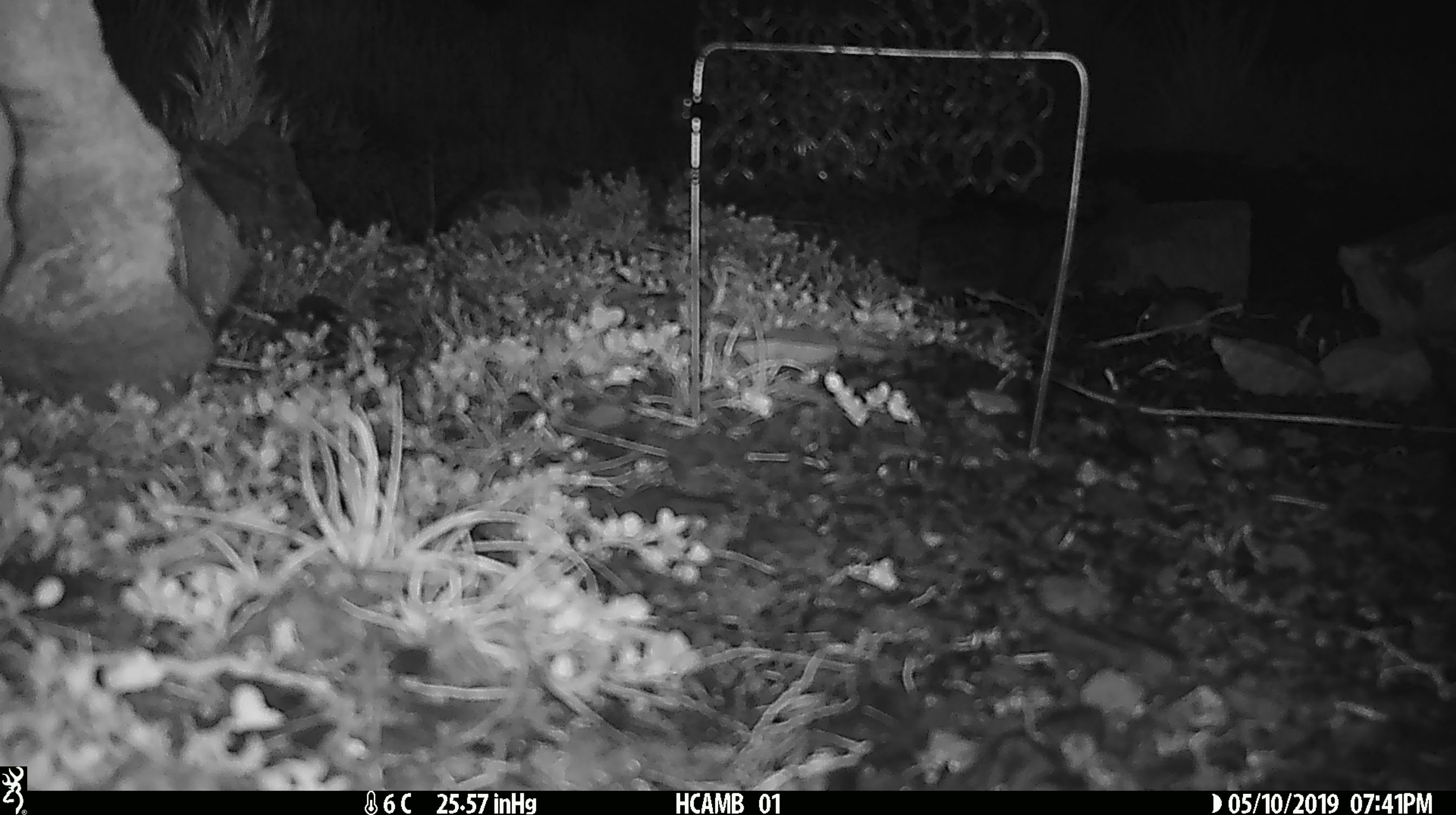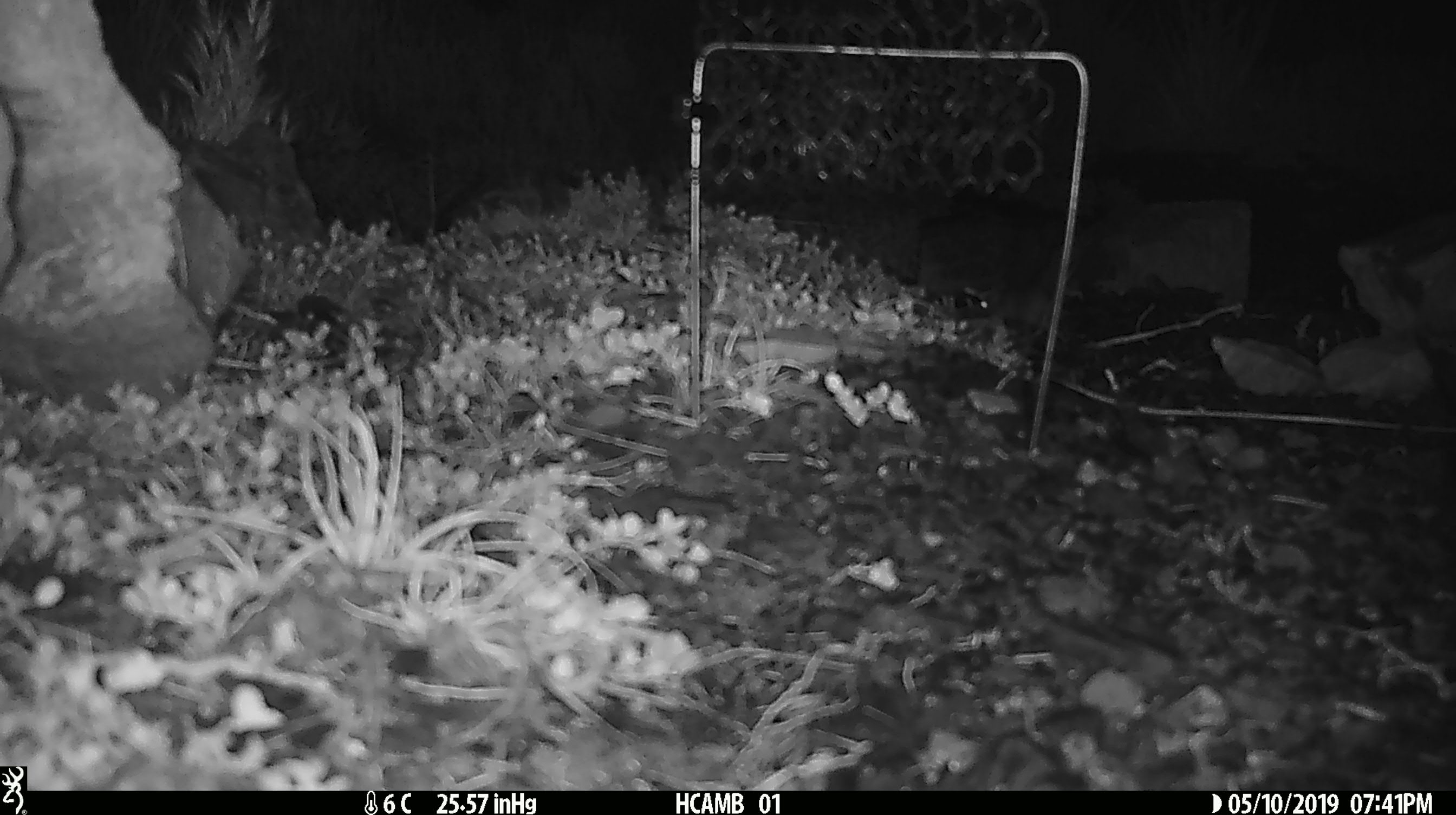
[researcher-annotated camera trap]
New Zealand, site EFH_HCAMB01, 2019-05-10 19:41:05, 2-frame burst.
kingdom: Animalia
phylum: Chordata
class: Mammalia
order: Rodentia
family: Muridae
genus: Mus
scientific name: Mus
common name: mouse